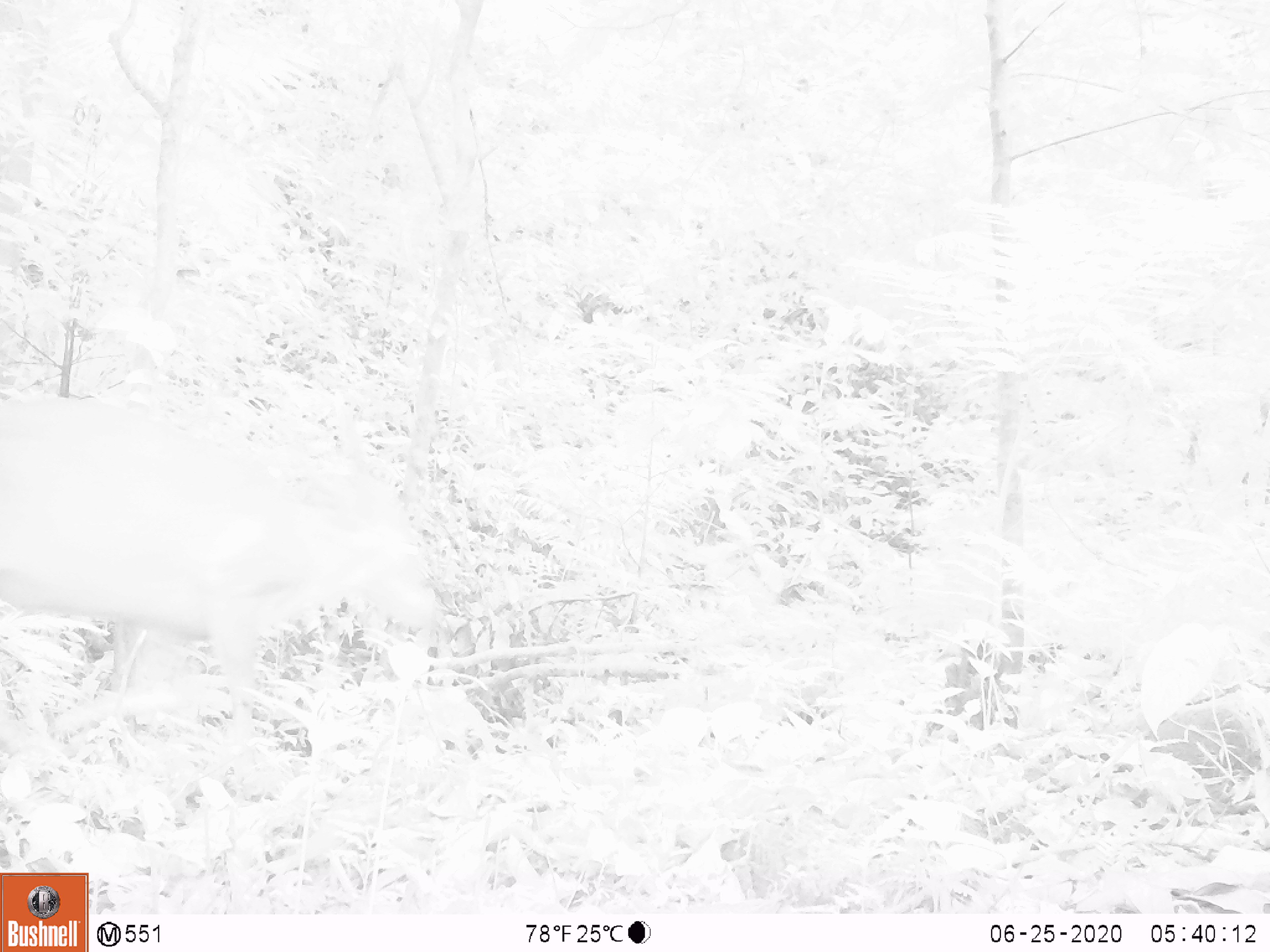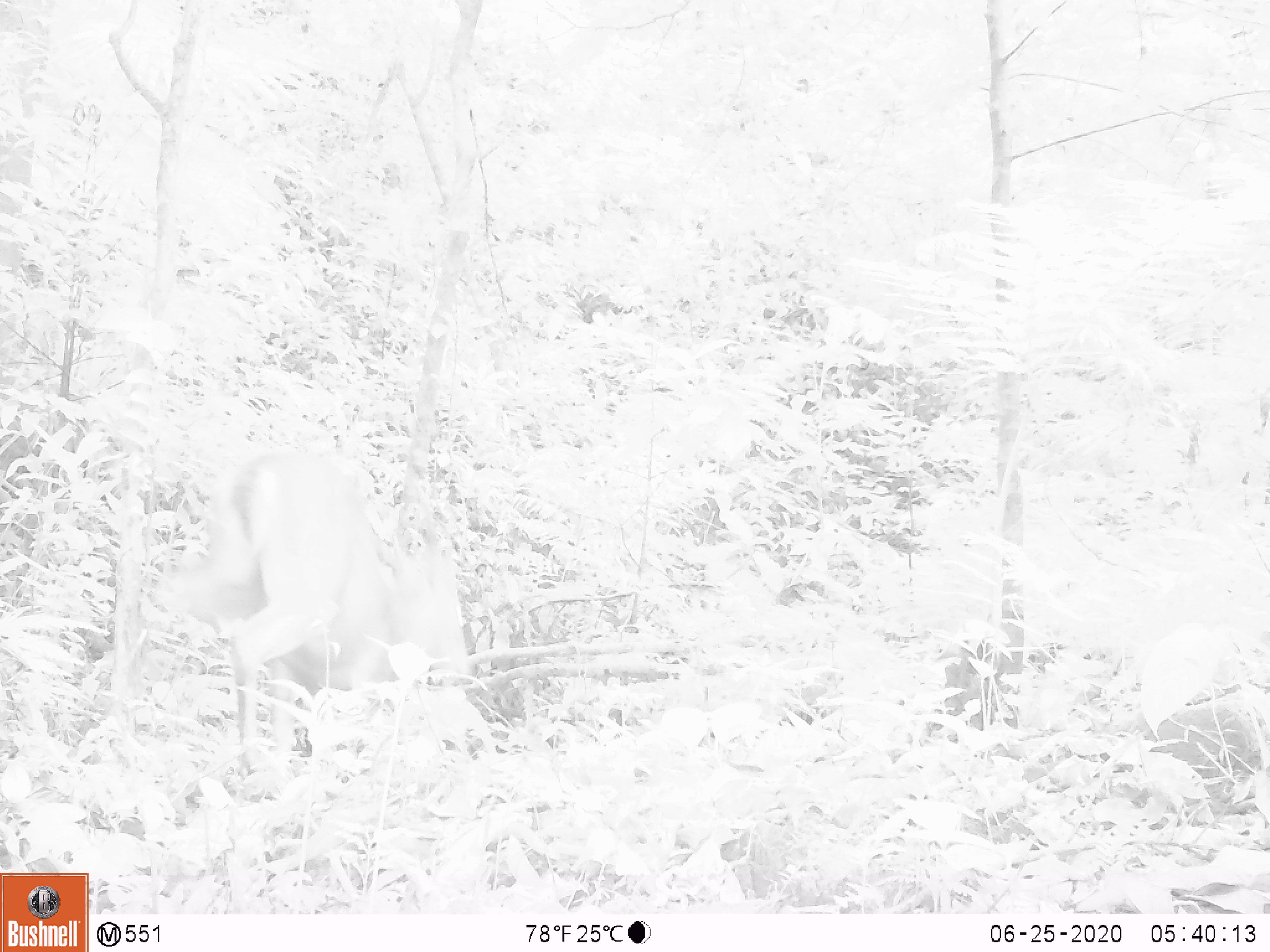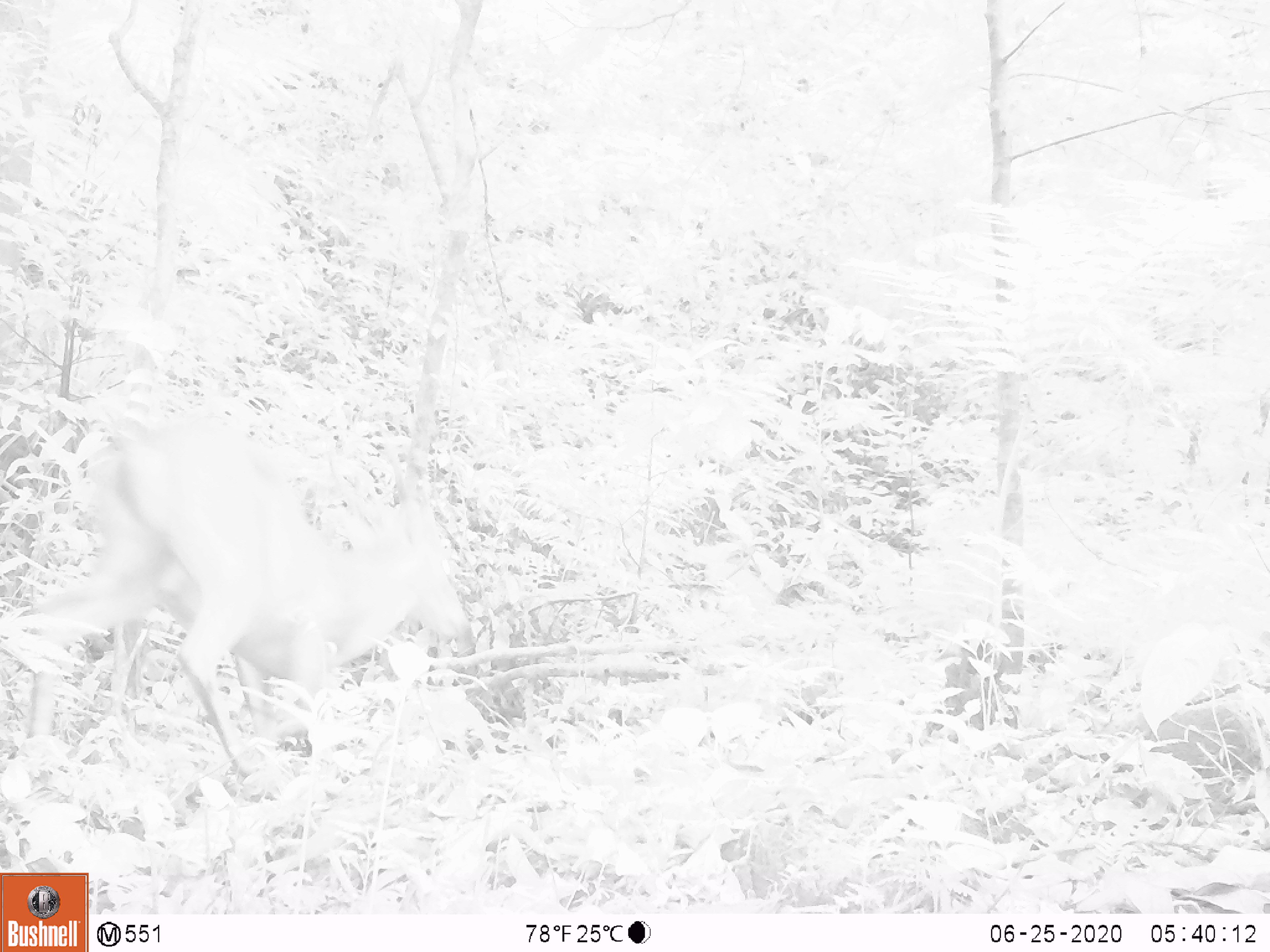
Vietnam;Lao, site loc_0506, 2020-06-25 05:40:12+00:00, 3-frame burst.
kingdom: Animalia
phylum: Chordata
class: Mammalia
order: Artiodactyla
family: Cervidae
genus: Muntiacus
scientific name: Muntiacus vuquangensis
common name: large-antlered muntjac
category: large antlered muntjac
Large antlered muntjac (large-antlered muntjac) (Muntiacus vuquangensis). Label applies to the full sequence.